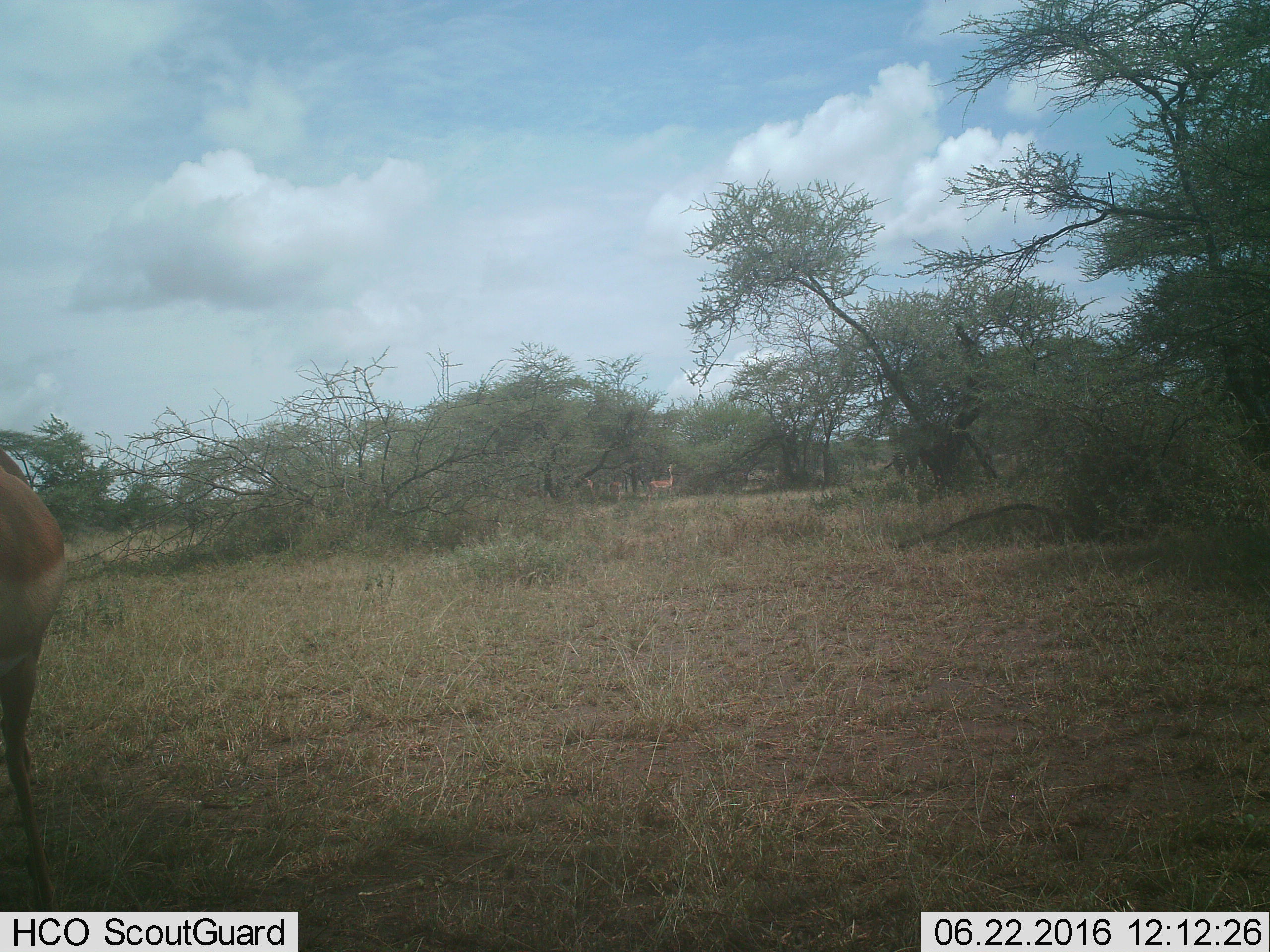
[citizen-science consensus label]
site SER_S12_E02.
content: unidentified animal